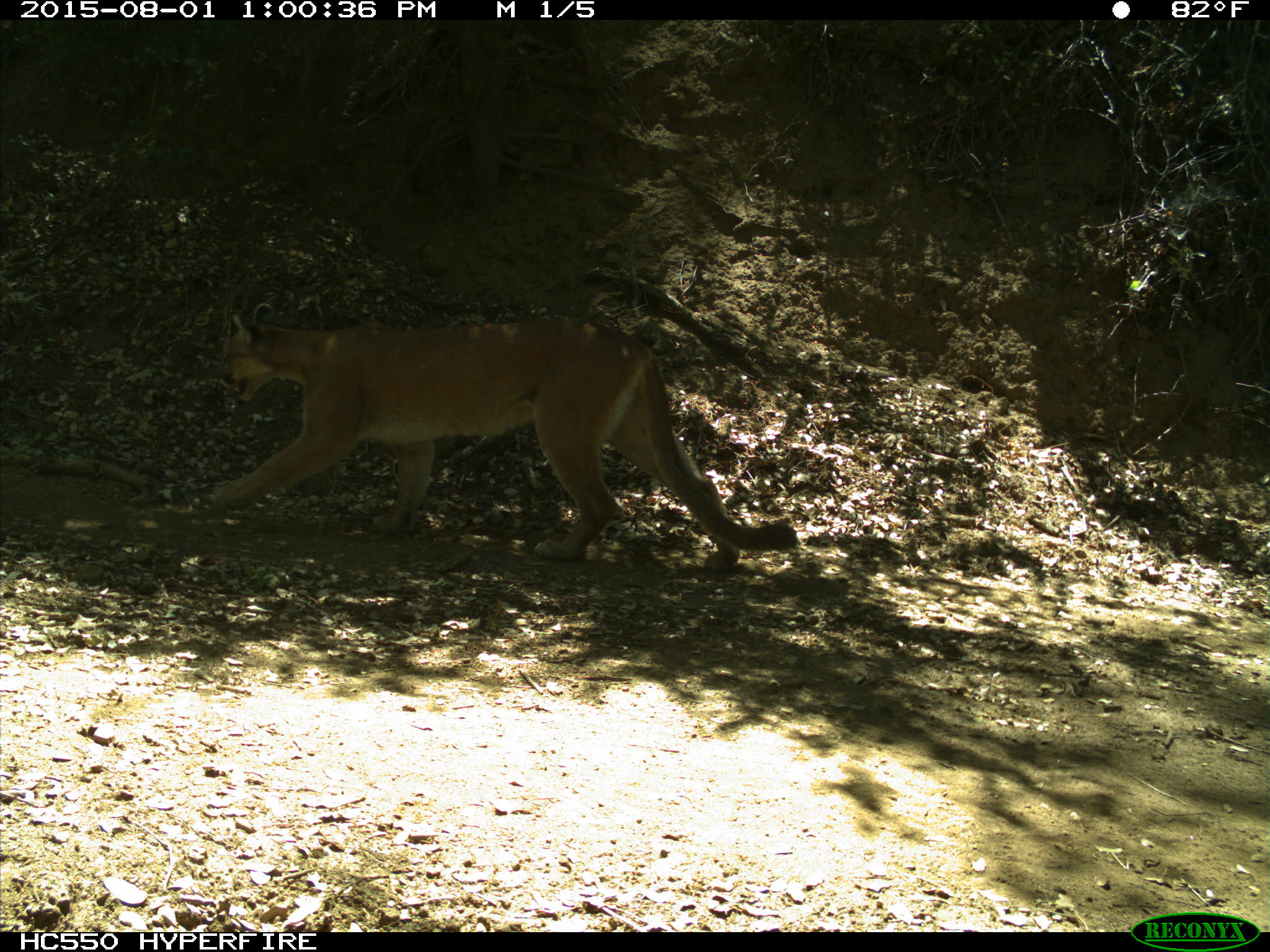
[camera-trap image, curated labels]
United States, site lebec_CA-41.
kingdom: Animalia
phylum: Chordata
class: Mammalia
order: Carnivora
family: Felidae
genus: Puma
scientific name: Puma concolor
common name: mountain lion